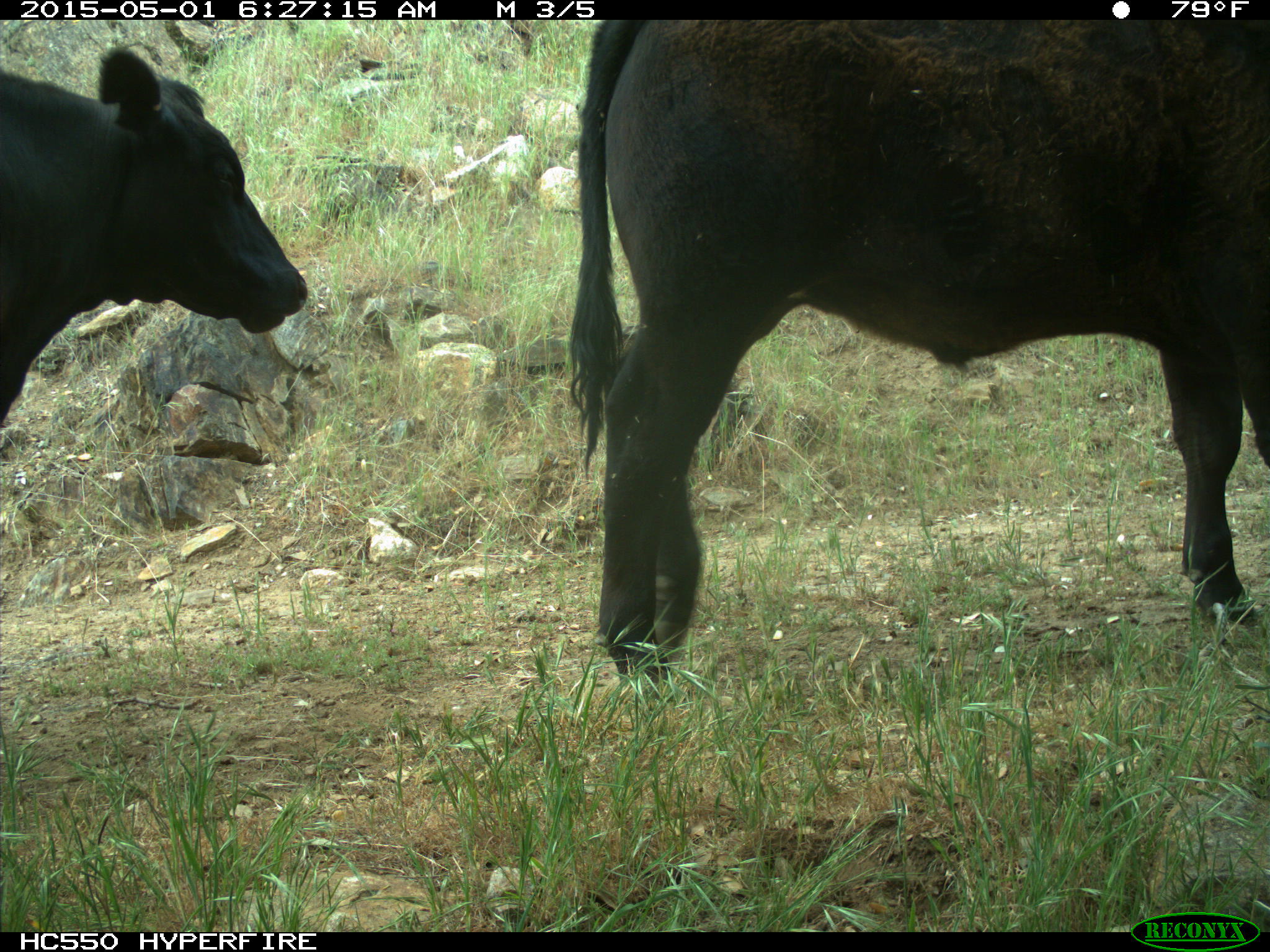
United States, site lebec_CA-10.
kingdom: Animalia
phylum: Chordata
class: Mammalia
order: Artiodactyla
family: Bovidae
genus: Bos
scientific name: Bos taurus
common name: domestic cow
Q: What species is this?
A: Bos taurus (domestic cow).